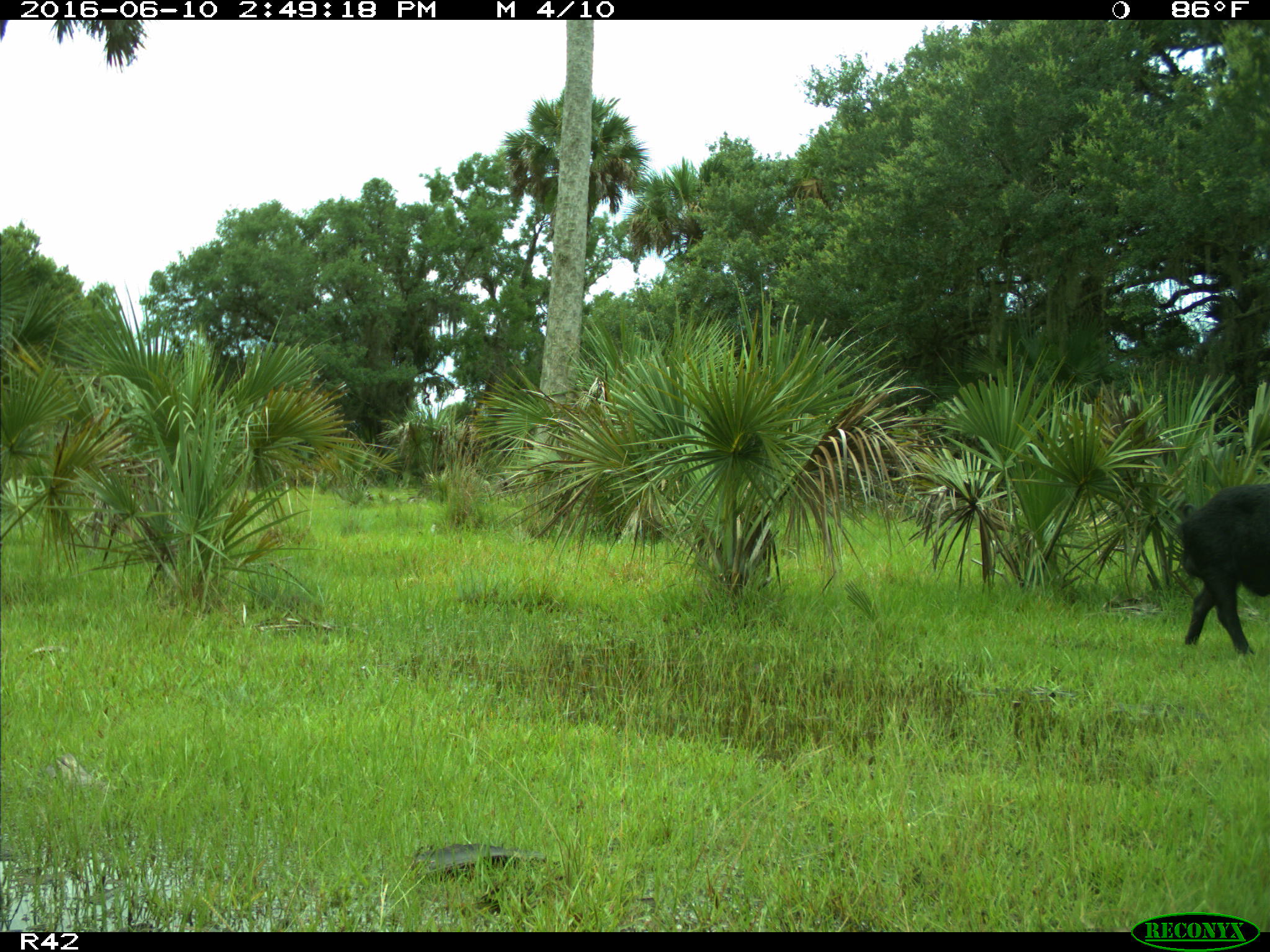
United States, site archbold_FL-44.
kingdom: Animalia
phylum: Chordata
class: Mammalia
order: Artiodactyla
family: Suidae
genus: Sus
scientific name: Sus scrofa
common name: wild boar